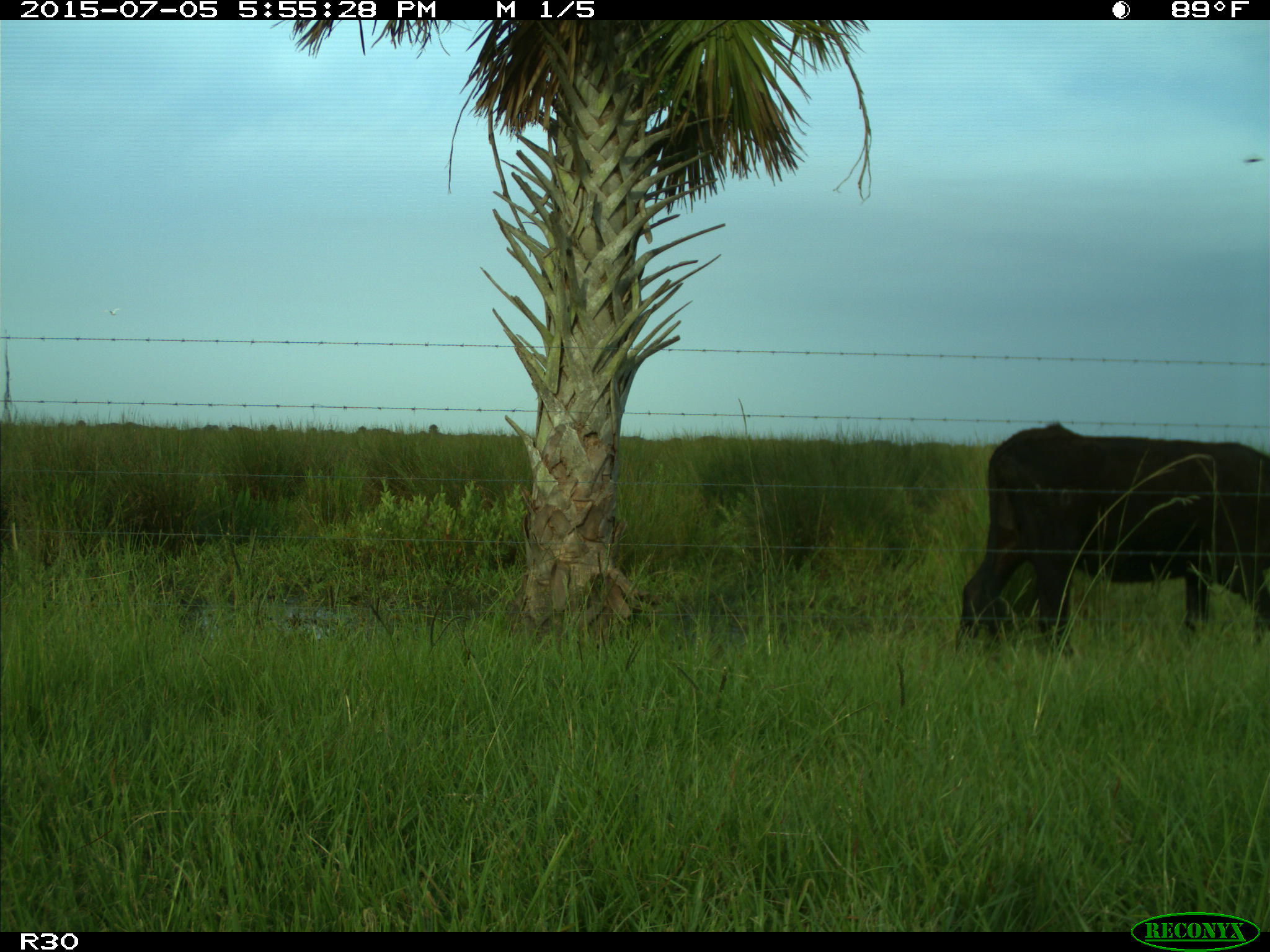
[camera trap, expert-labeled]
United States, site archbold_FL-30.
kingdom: Animalia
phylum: Chordata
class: Mammalia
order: Artiodactyla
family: Bovidae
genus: Bos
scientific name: Bos taurus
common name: domestic cow